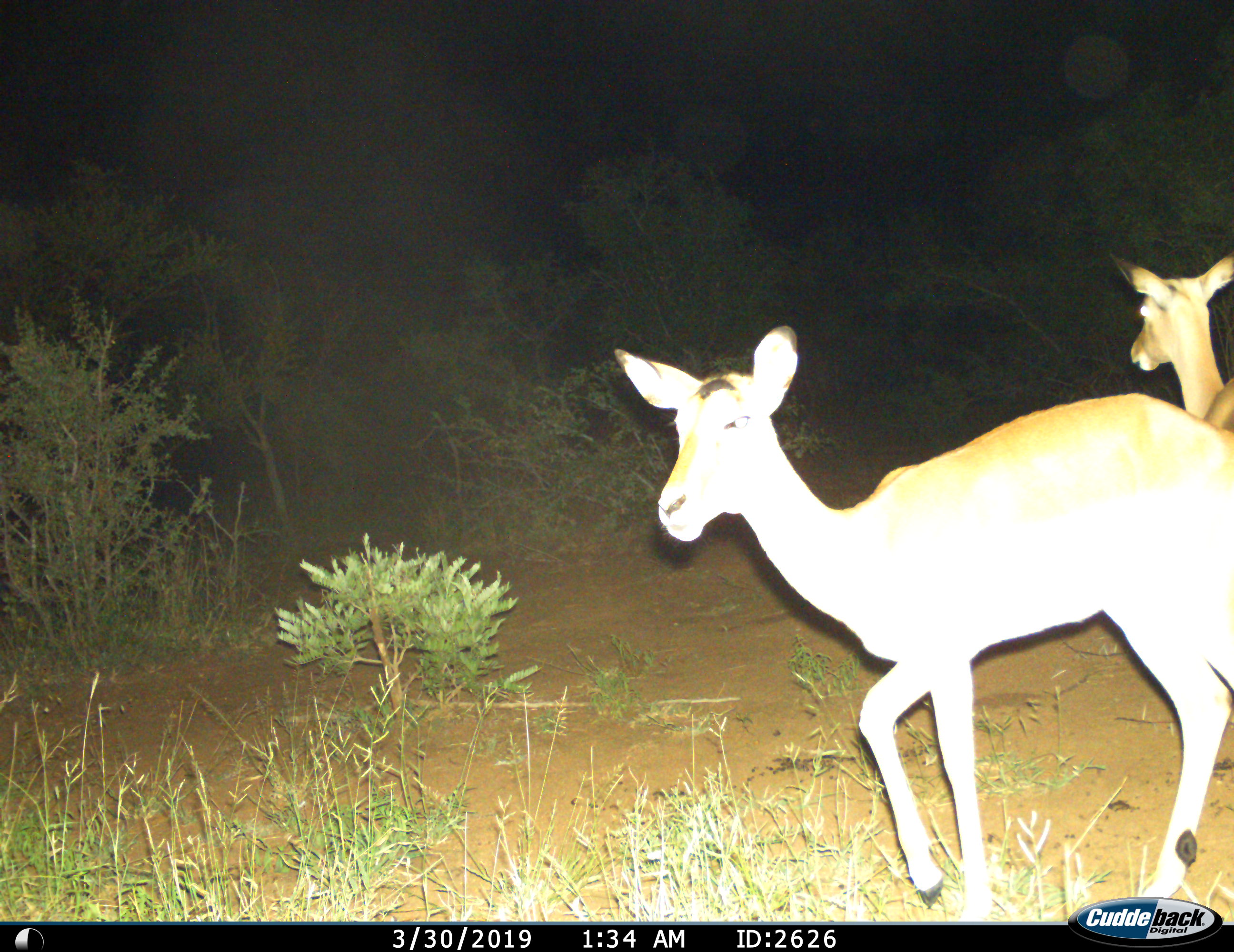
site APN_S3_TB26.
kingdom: Animalia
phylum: Chordata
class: Mammalia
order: Artiodactyla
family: Bovidae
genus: Aepyceros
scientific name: Aepyceros melampus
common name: impala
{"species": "impala (Aepyceros melampus)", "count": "2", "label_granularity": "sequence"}